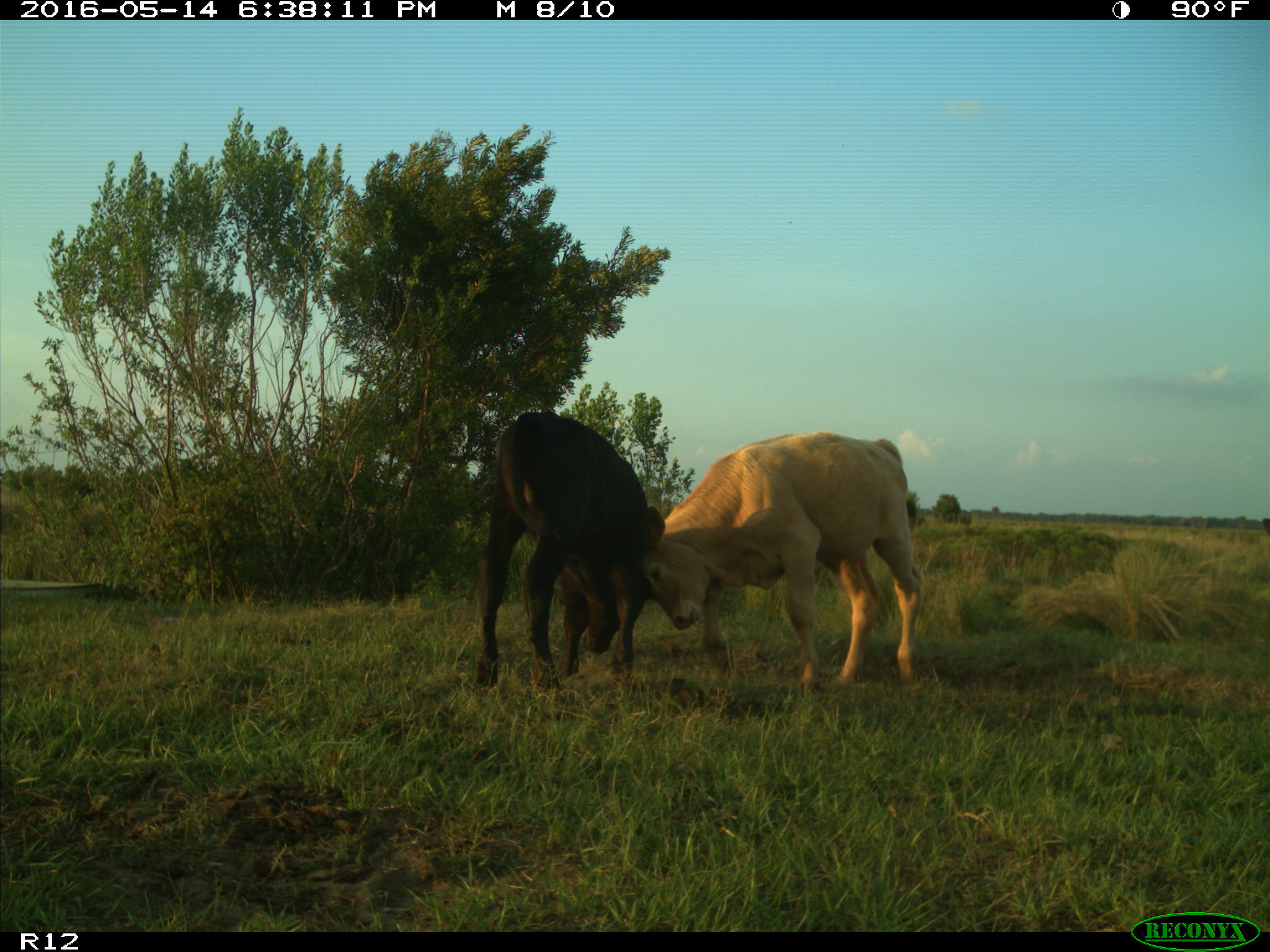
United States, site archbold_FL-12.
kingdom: Animalia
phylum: Chordata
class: Mammalia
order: Artiodactyla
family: Bovidae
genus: Bos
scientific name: Bos taurus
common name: domestic cow